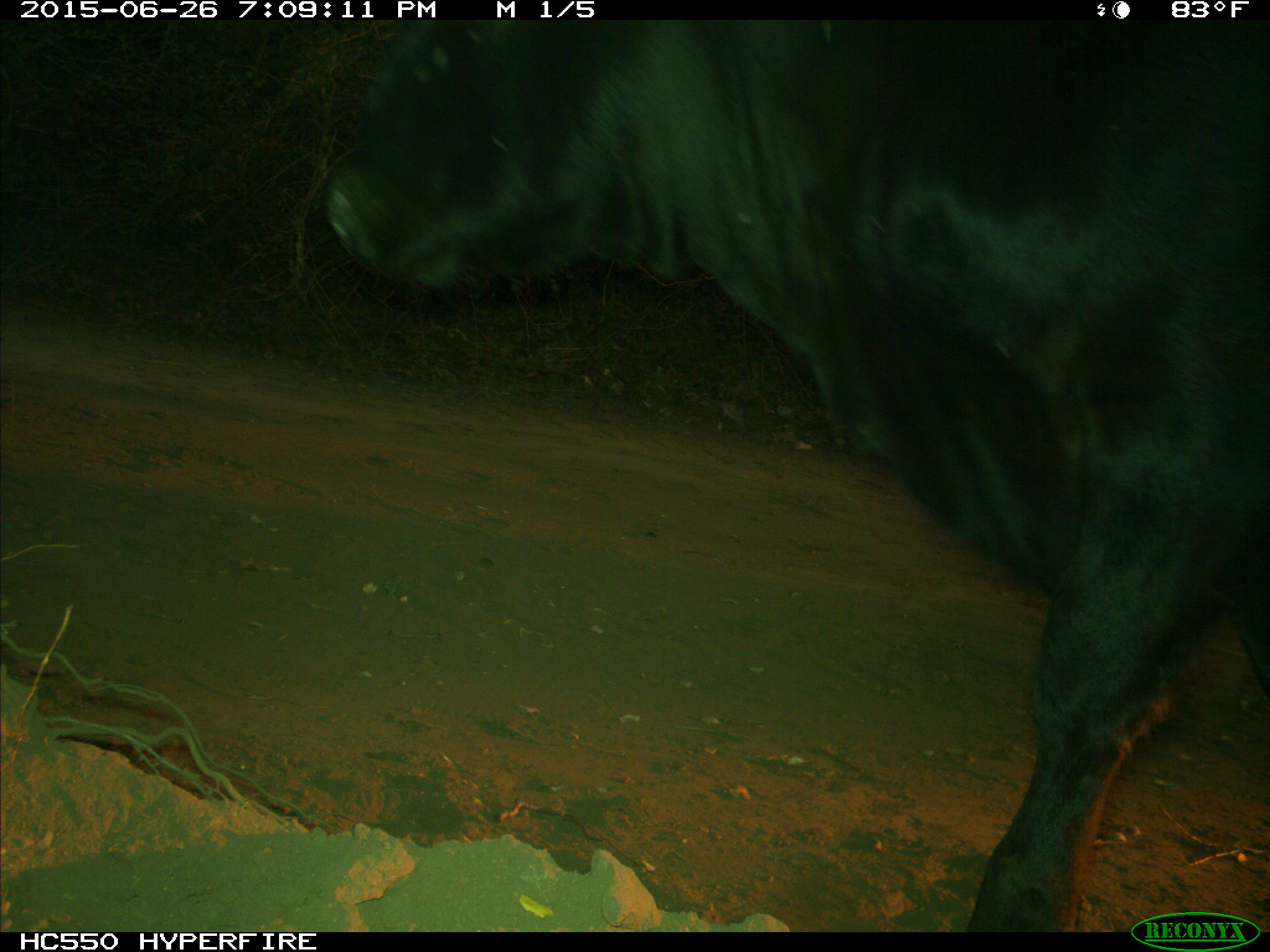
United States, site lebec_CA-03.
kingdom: Animalia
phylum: Chordata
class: Mammalia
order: Artiodactyla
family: Bovidae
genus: Bos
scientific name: Bos taurus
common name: domestic cow